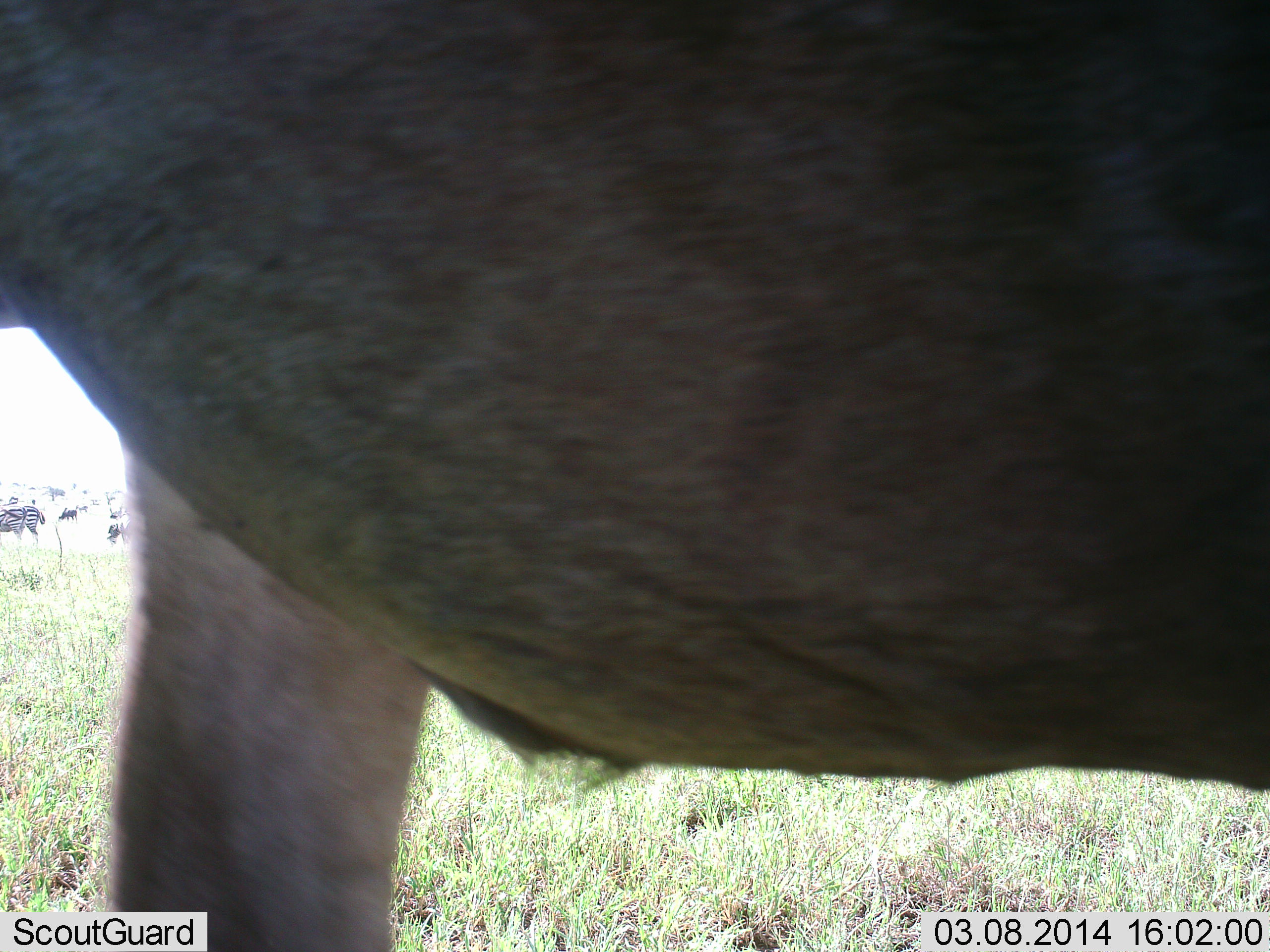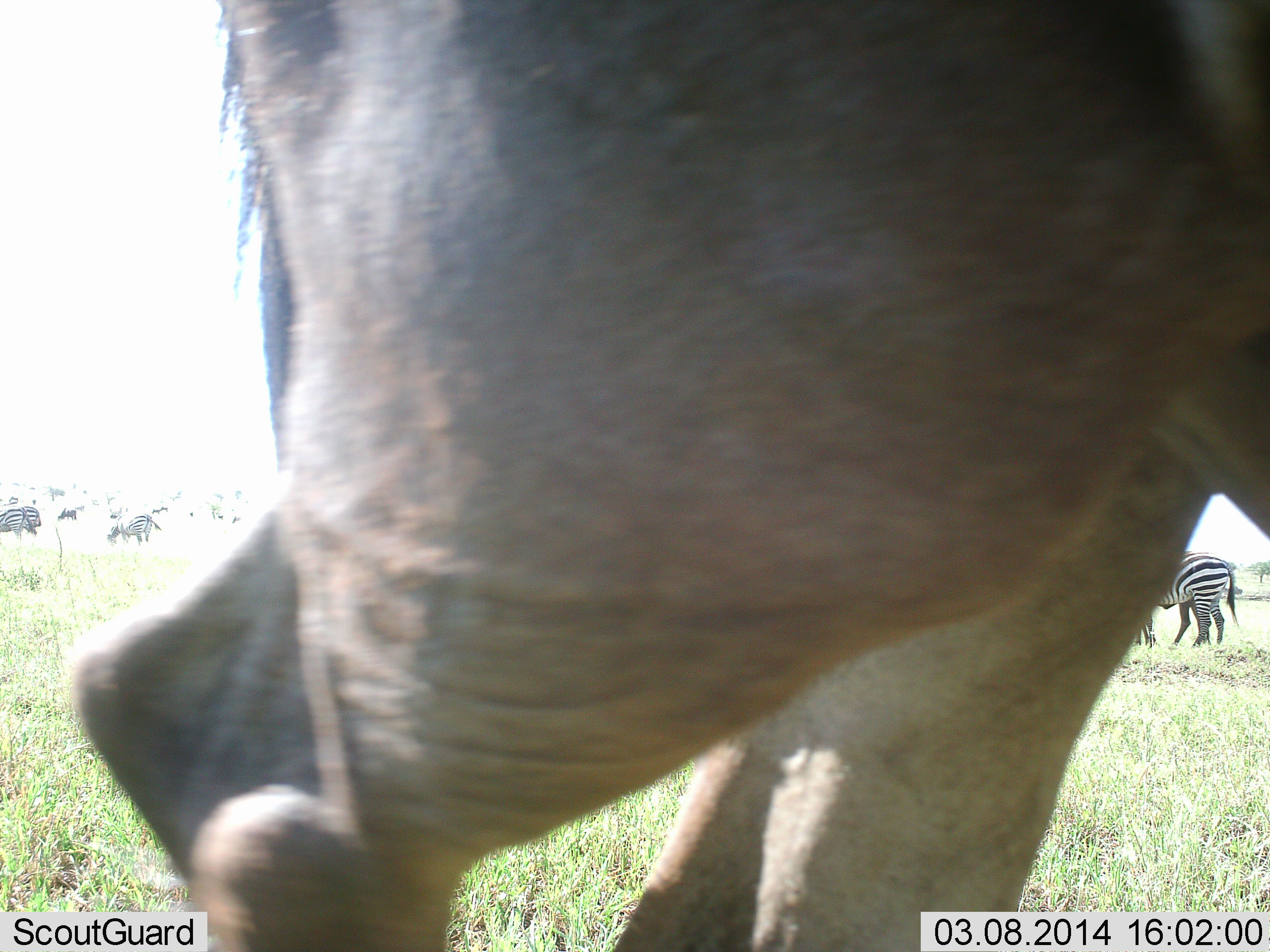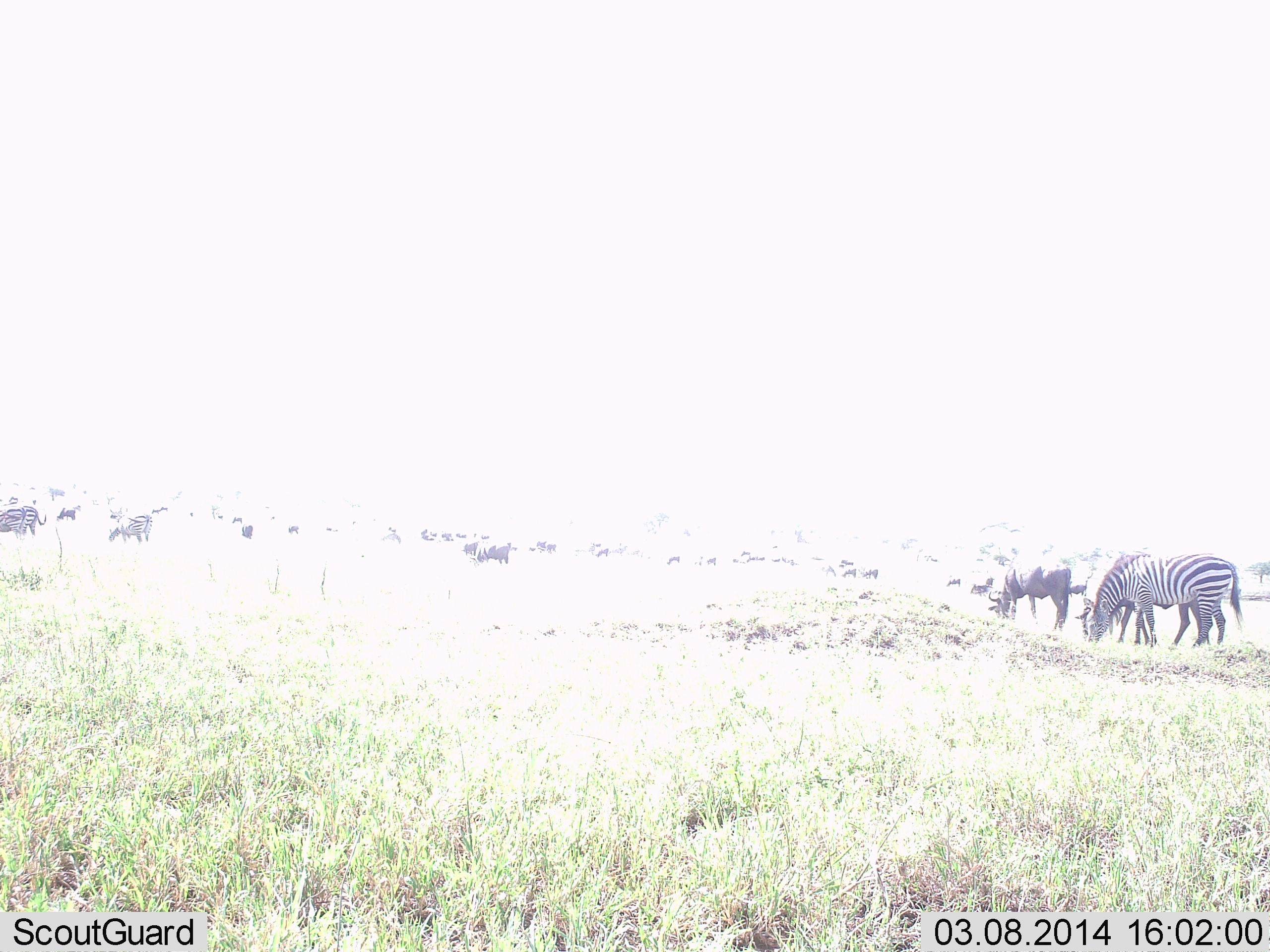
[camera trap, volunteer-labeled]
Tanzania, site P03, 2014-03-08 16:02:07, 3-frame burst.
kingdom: Animalia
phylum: Chordata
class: Mammalia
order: Artiodactyla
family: Bovidae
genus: Connochaetes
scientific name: Connochaetes taurinus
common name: blue wildebeest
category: wildebeest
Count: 2.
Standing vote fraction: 60%.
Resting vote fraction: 0%.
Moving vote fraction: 60%.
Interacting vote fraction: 0%.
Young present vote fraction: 0%.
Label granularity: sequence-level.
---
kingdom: Animalia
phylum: Chordata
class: Mammalia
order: Perissodactyla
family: Equidae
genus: Equus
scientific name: Equus quagga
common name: plains zebra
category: zebra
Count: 4.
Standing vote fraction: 50%.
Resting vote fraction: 0%.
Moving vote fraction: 17%.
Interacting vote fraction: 8%.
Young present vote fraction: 0%.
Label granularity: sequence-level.